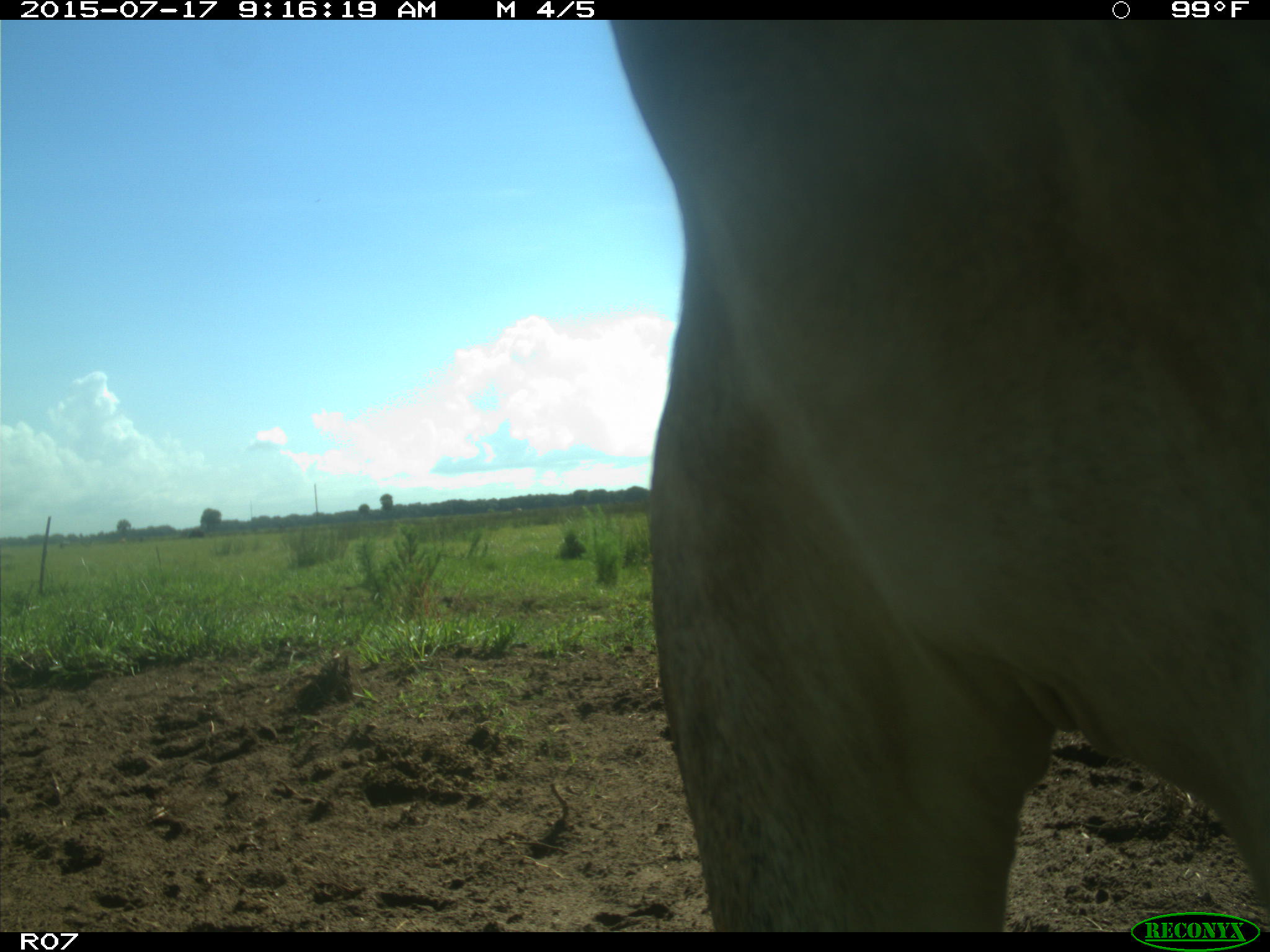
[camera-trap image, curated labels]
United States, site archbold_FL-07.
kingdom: Animalia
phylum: Chordata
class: Mammalia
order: Artiodactyla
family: Bovidae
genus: Bos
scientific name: Bos taurus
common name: domestic cow